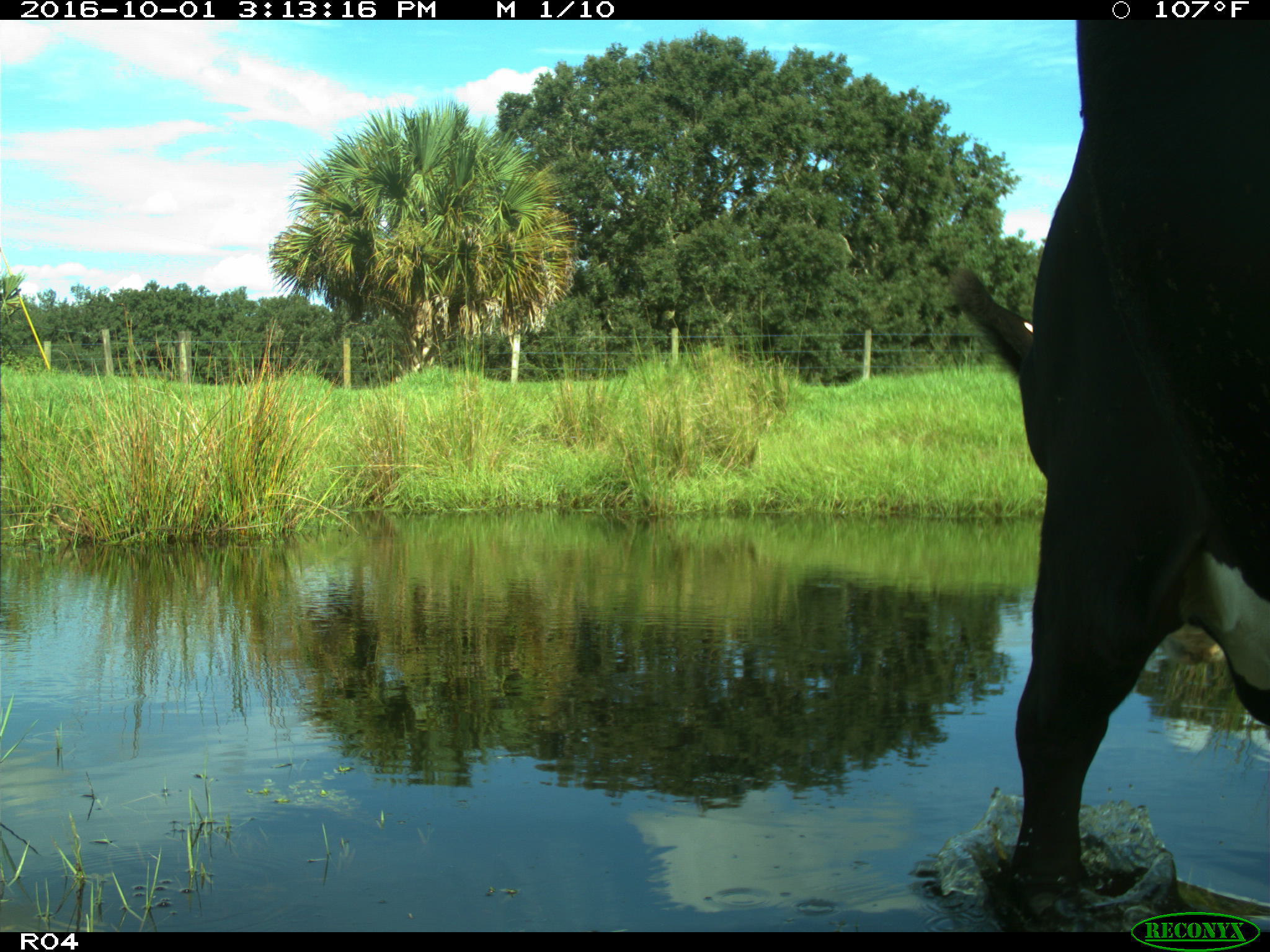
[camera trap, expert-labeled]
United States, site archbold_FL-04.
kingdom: Animalia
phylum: Chordata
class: Mammalia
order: Artiodactyla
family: Bovidae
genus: Bos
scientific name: Bos taurus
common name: domestic cow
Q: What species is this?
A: Bos taurus (domestic cow).